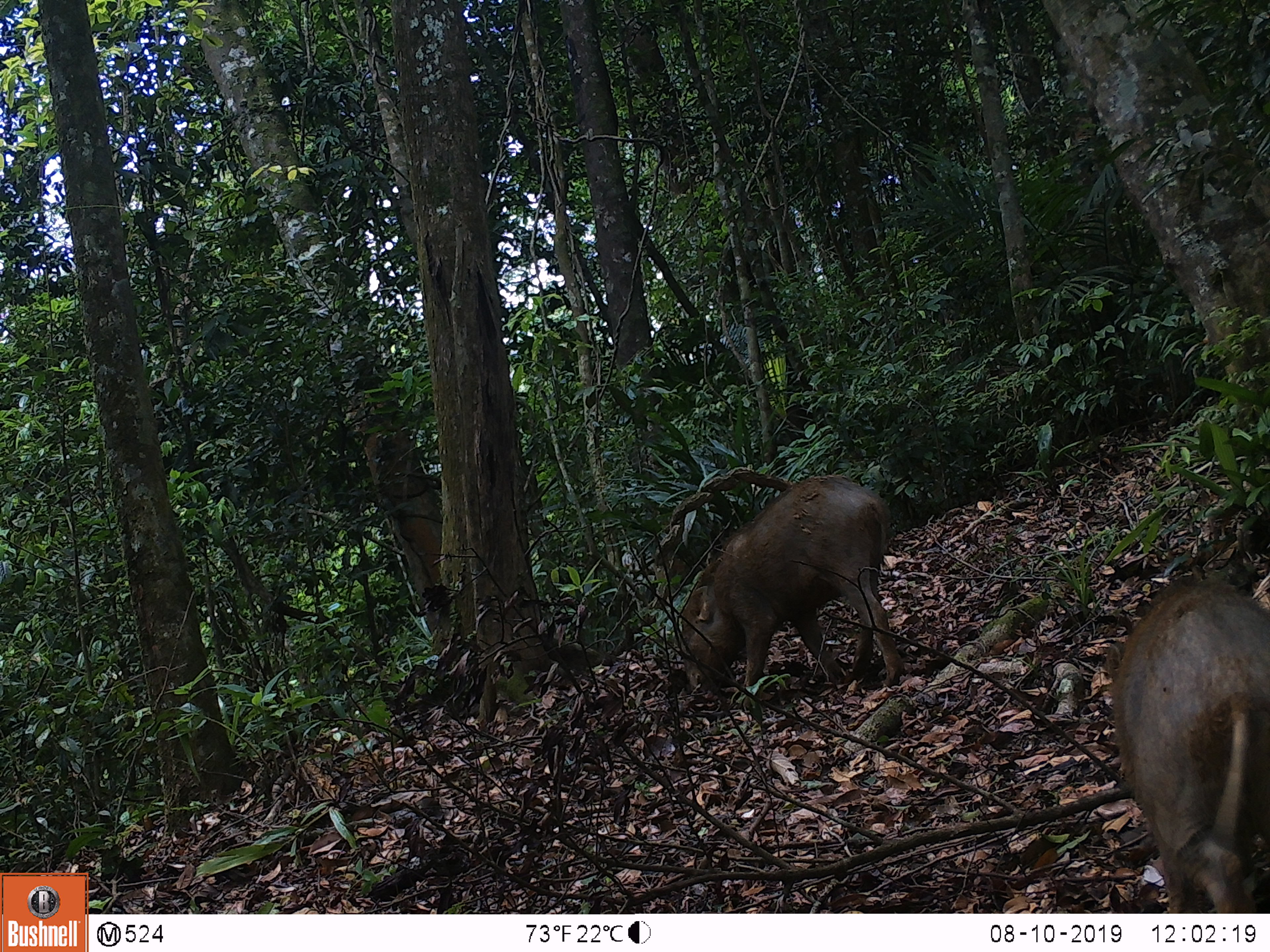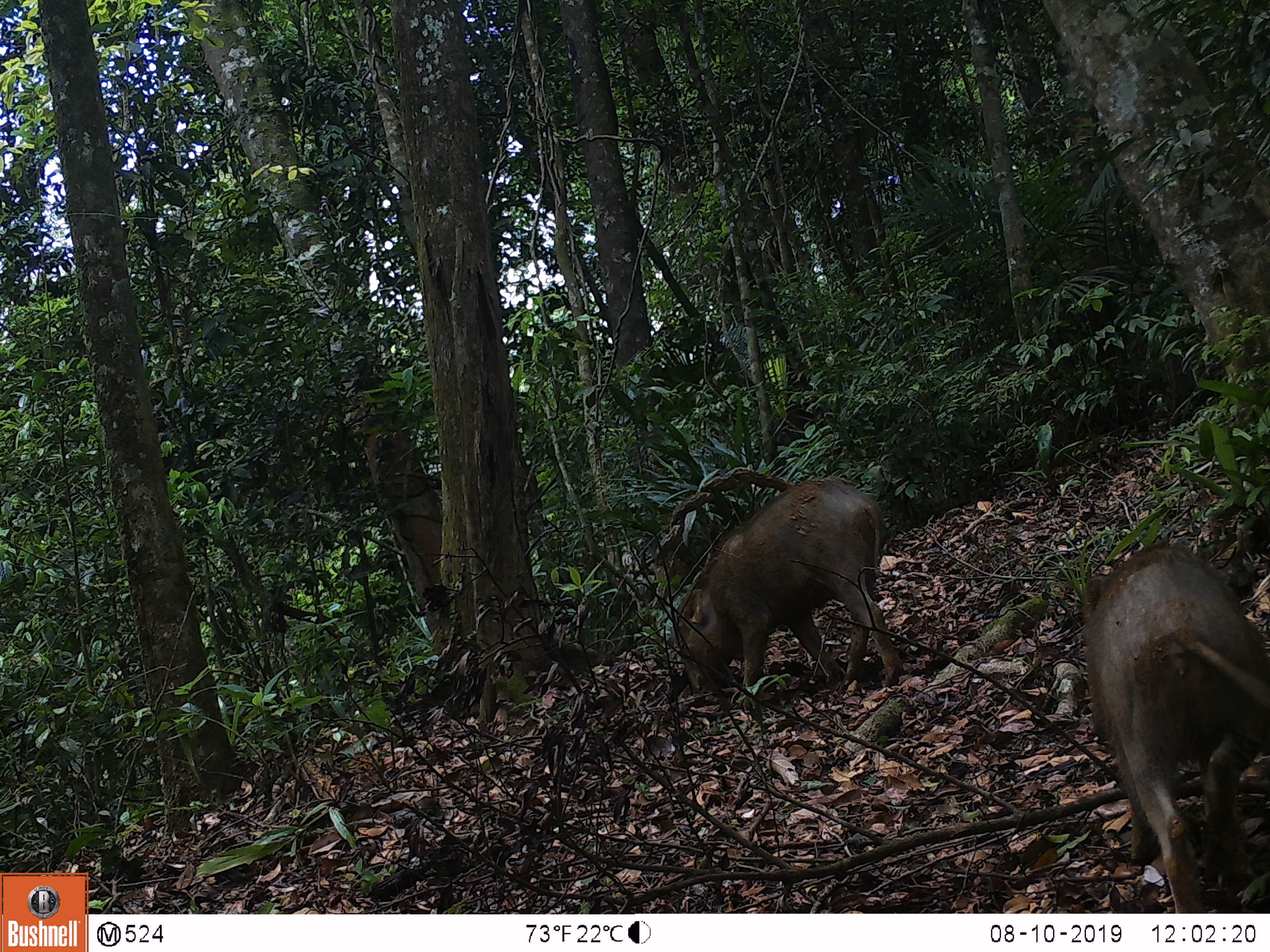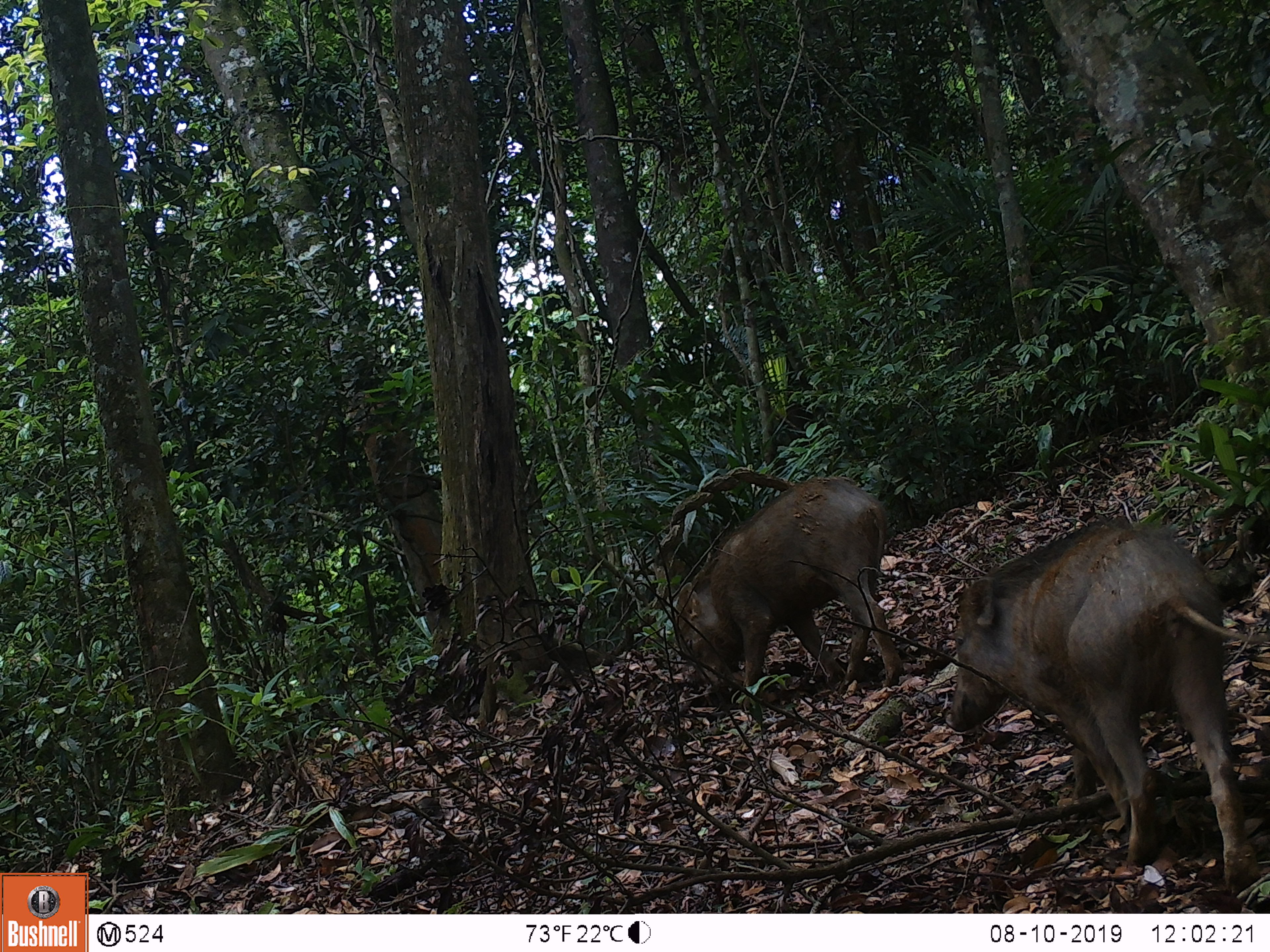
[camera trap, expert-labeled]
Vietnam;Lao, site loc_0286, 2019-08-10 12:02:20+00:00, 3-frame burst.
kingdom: Animalia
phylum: Chordata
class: Mammalia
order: Artiodactyla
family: Suidae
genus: Sus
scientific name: Sus scrofa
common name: eurasian wild pig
Eurasian wild pig (Sus scrofa). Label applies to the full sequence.